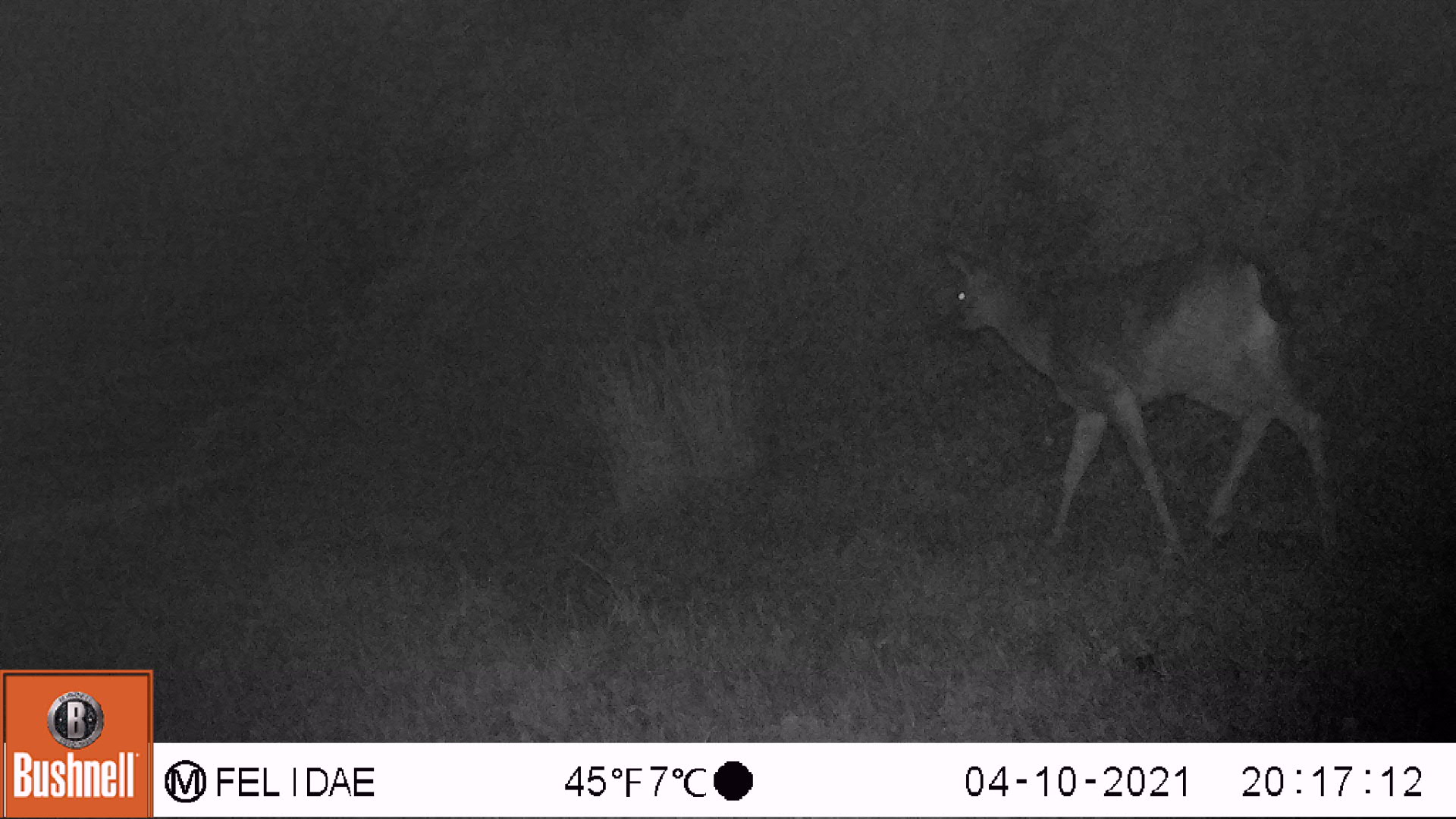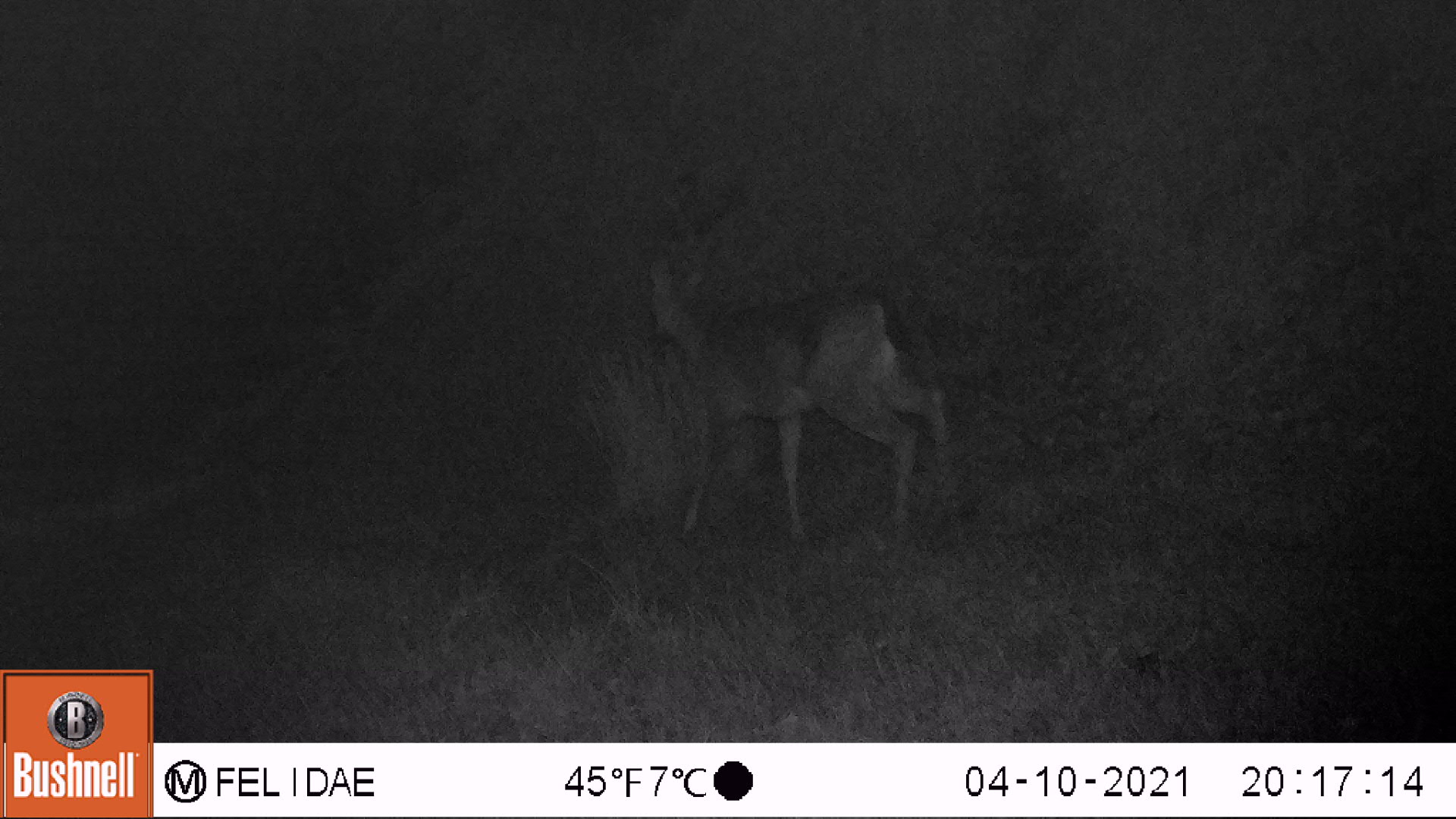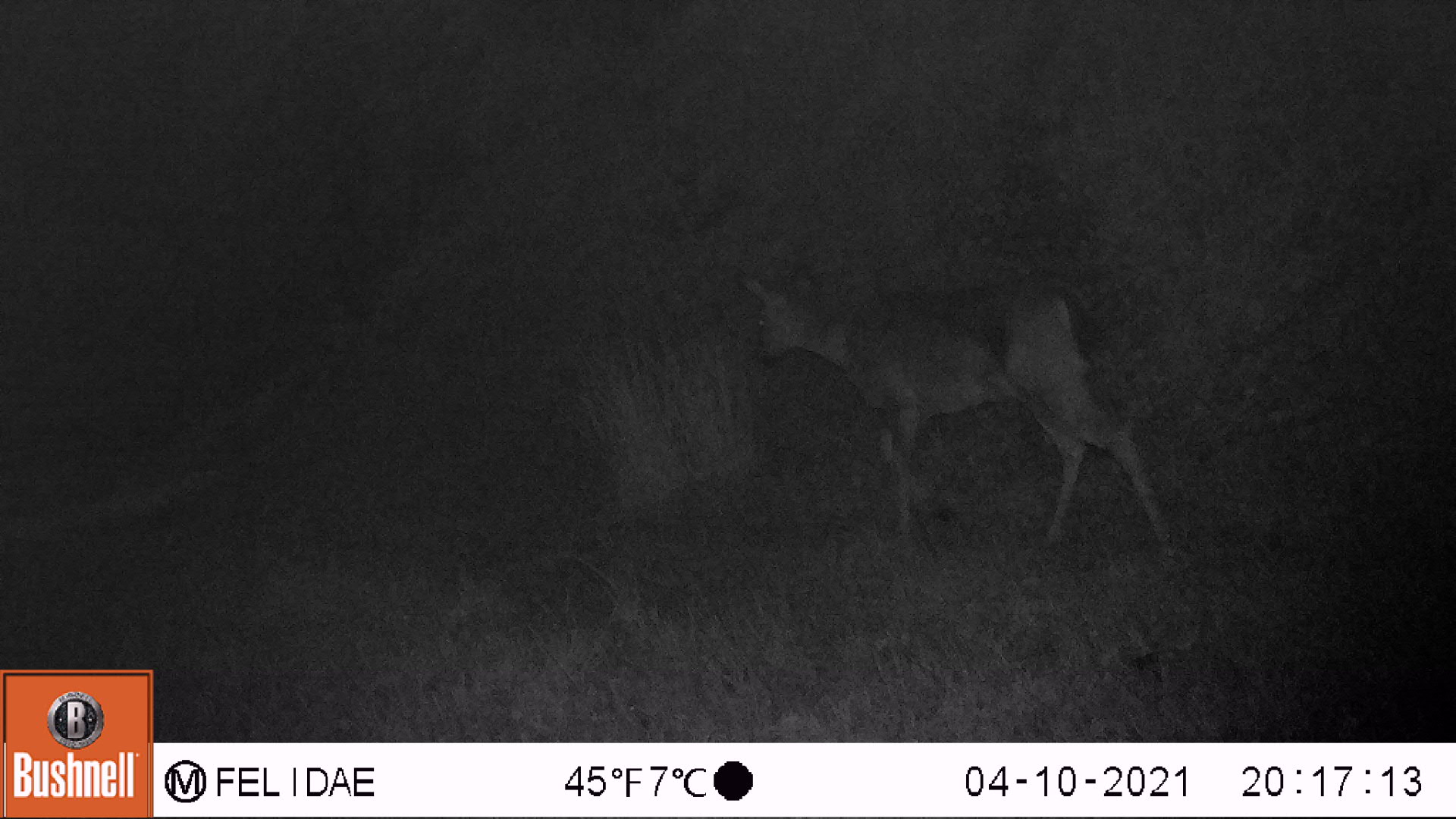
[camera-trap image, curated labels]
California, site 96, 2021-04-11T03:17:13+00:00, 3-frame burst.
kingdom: Animalia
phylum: Chordata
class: Mammalia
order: Artiodactyla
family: Cervidae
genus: Odocoileus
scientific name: Odocoileus hemionus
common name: mule deer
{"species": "mule deer (Odocoileus hemionus)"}